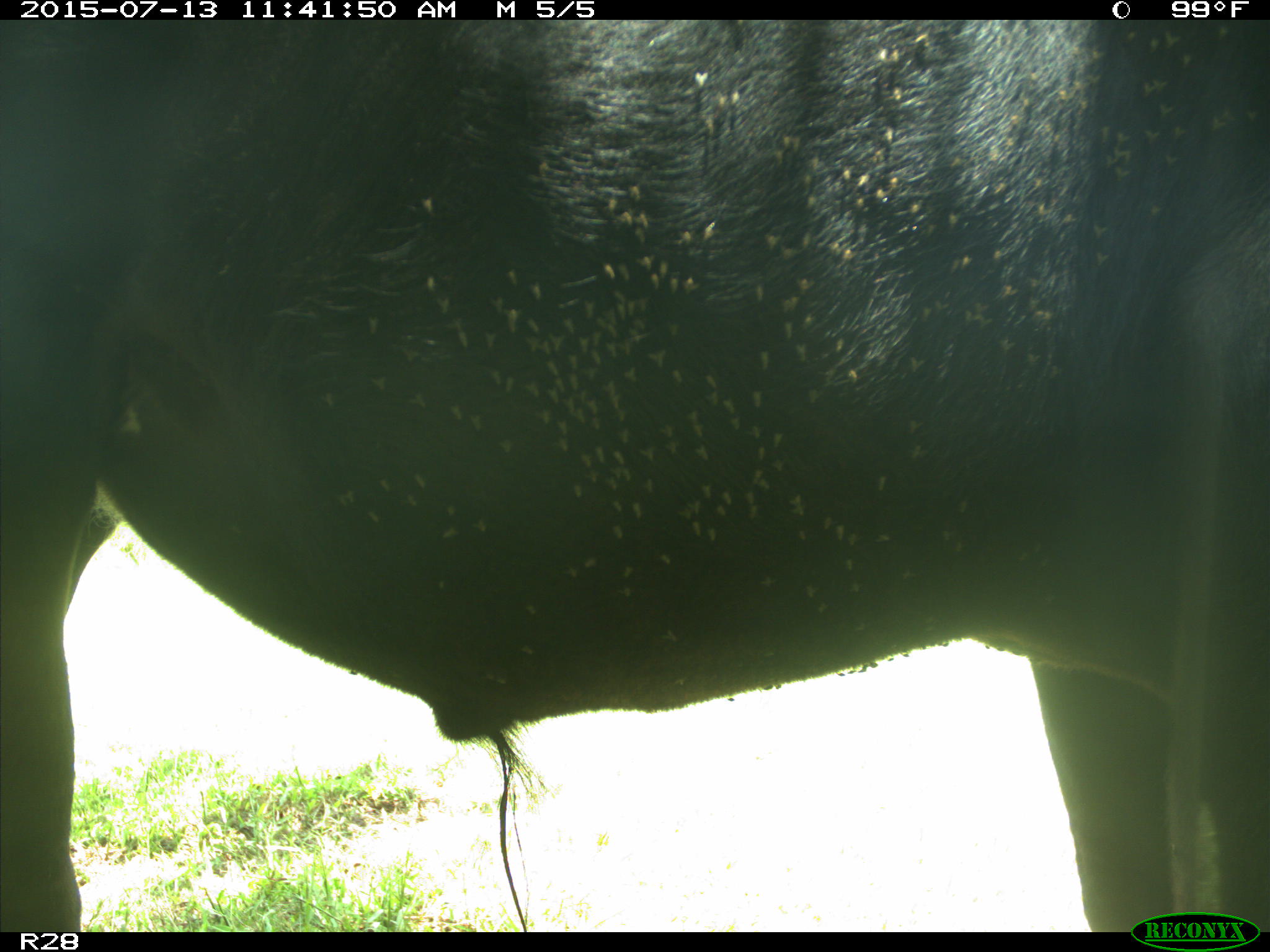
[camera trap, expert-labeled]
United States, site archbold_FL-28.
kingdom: Animalia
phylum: Chordata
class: Mammalia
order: Artiodactyla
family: Bovidae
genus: Bos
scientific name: Bos taurus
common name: domestic cow